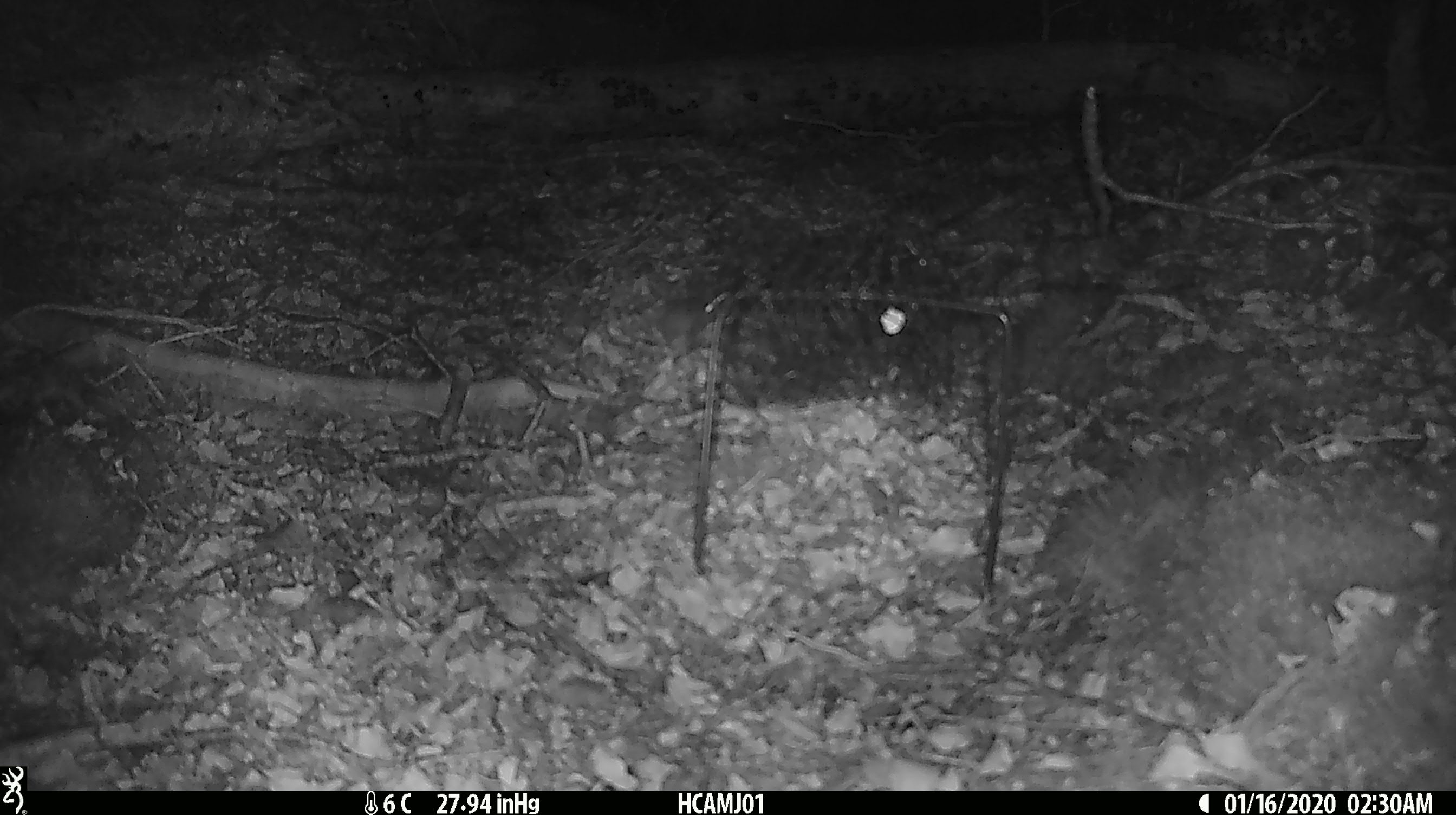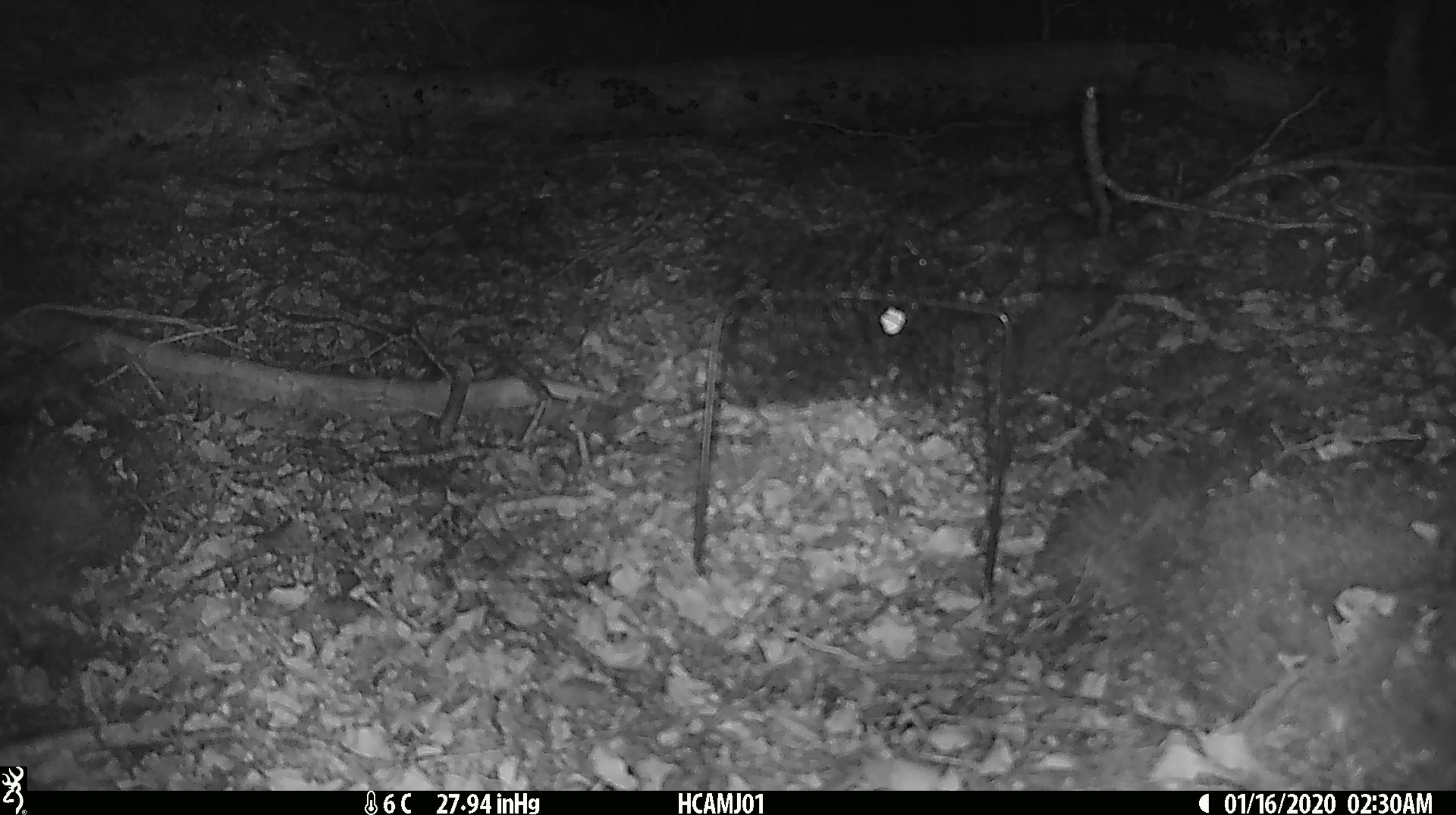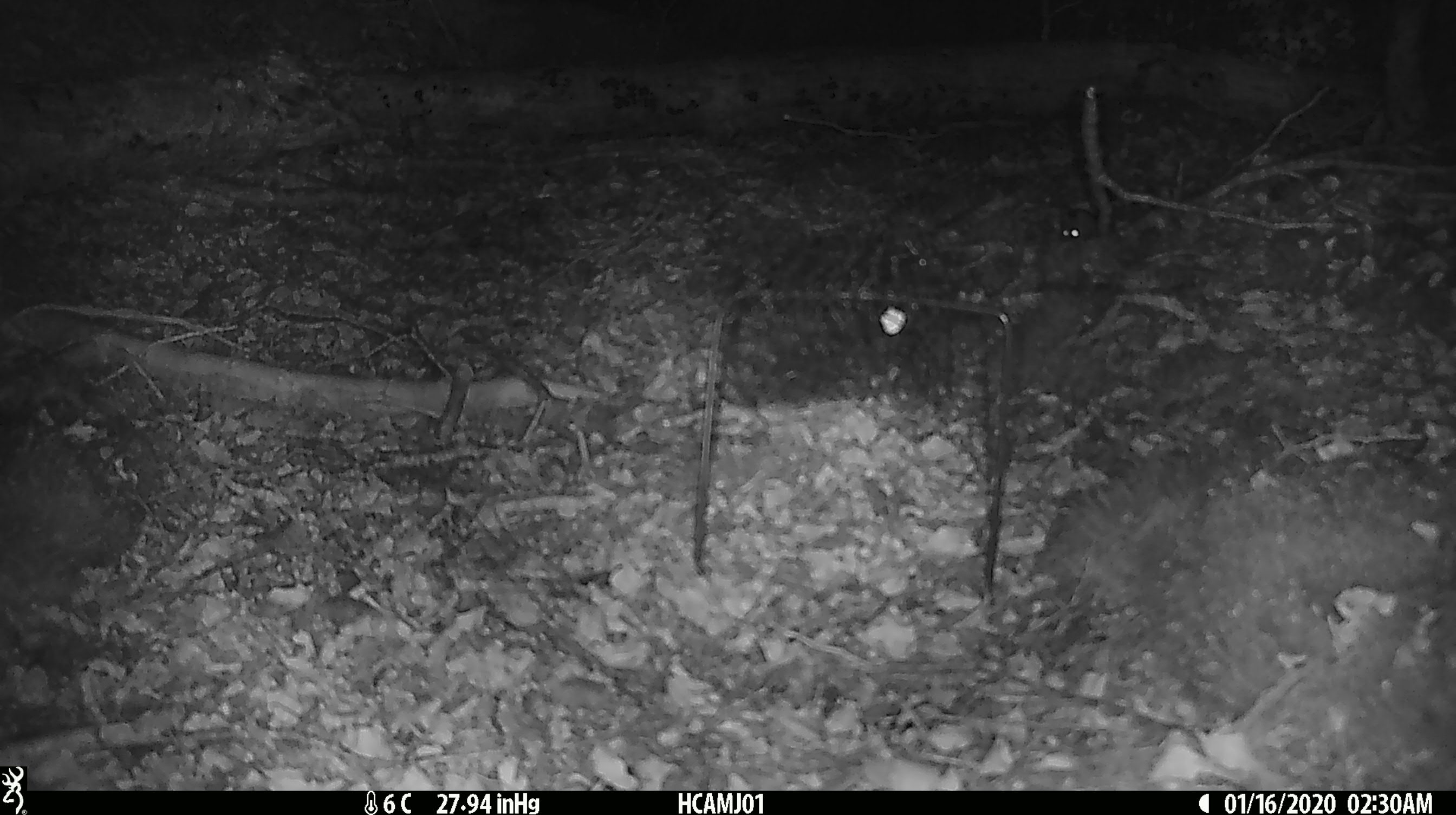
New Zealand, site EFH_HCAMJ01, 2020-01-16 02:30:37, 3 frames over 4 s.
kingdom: Animalia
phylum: Chordata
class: Mammalia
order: Rodentia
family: Muridae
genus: Mus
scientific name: Mus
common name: mouse